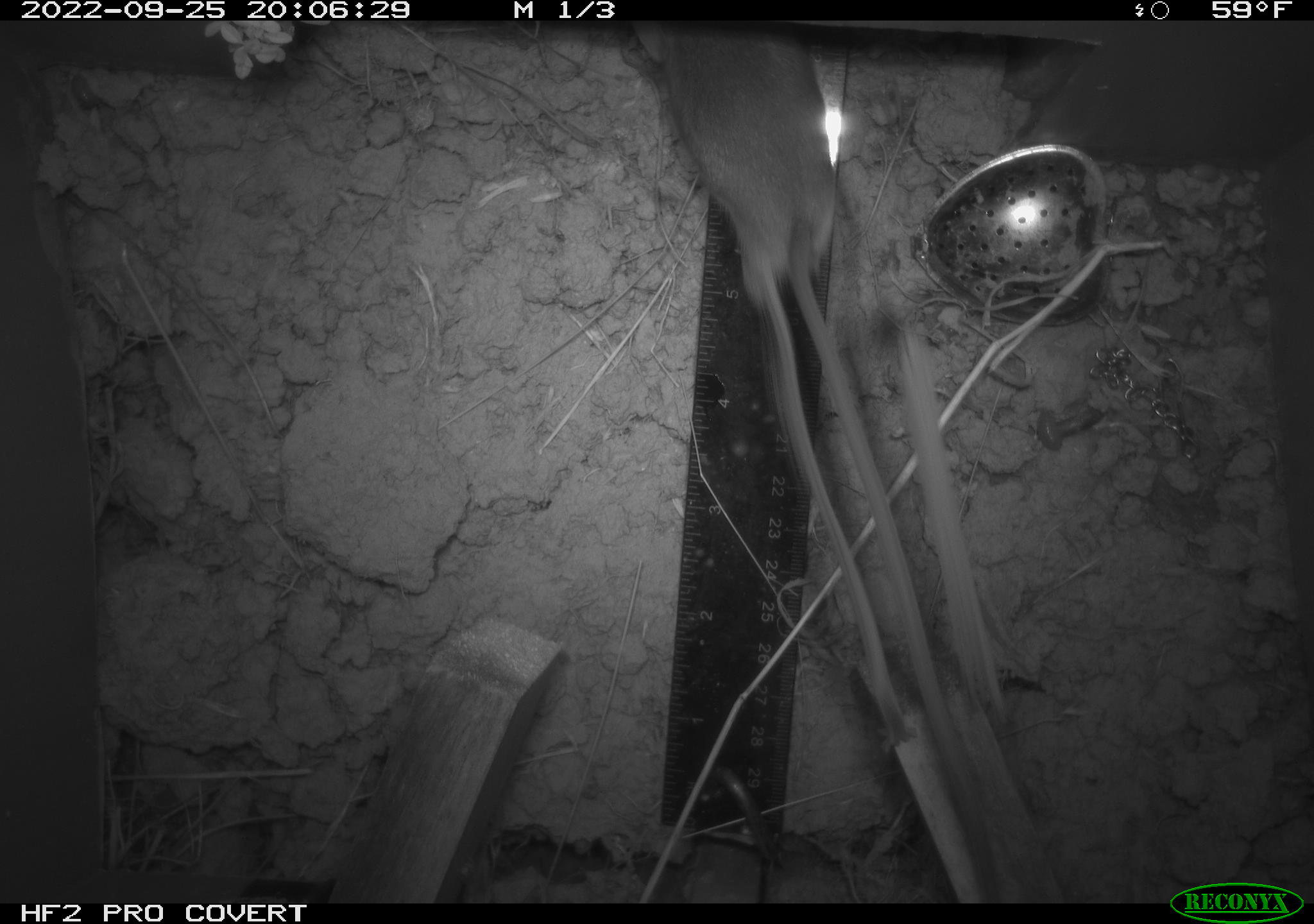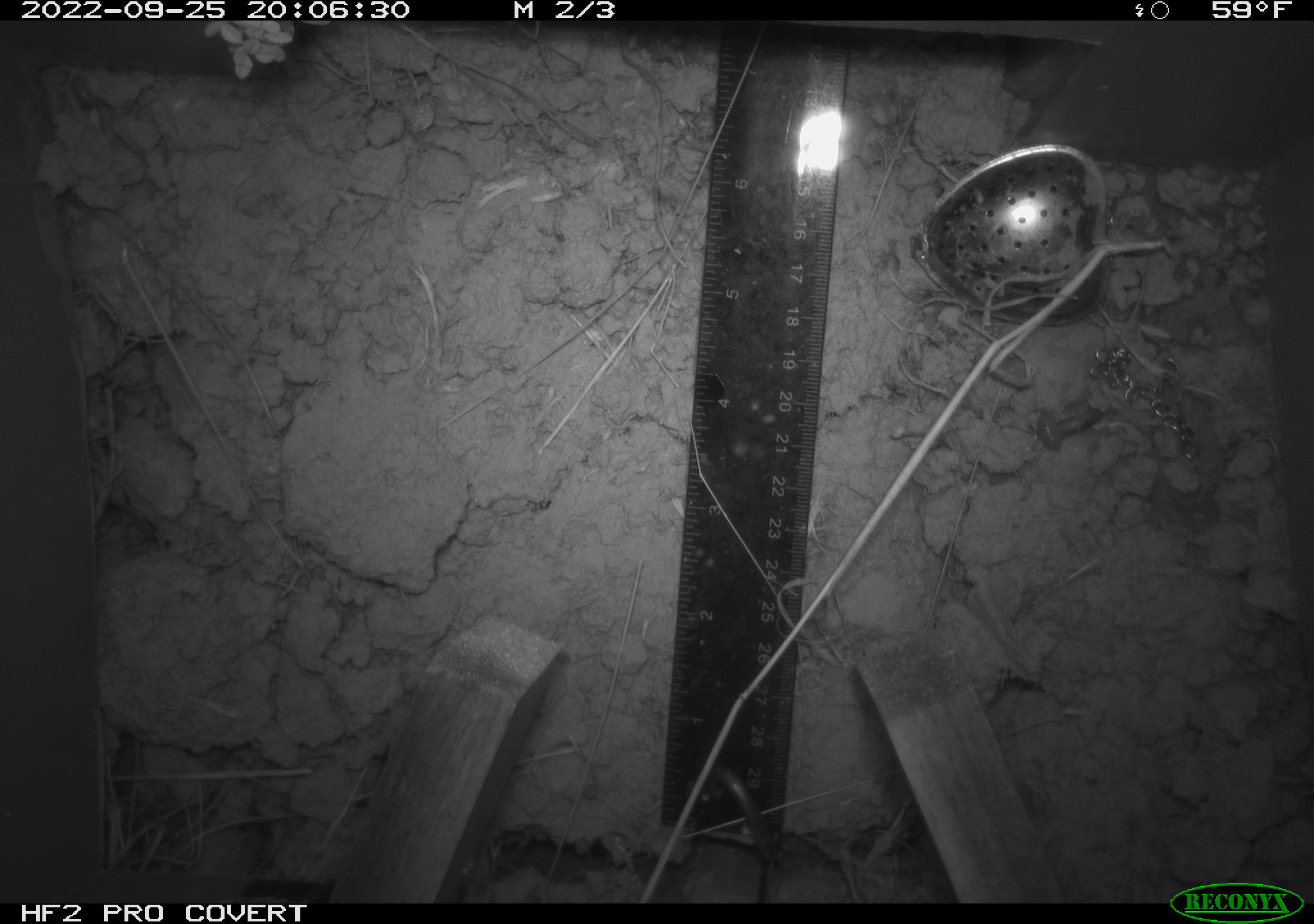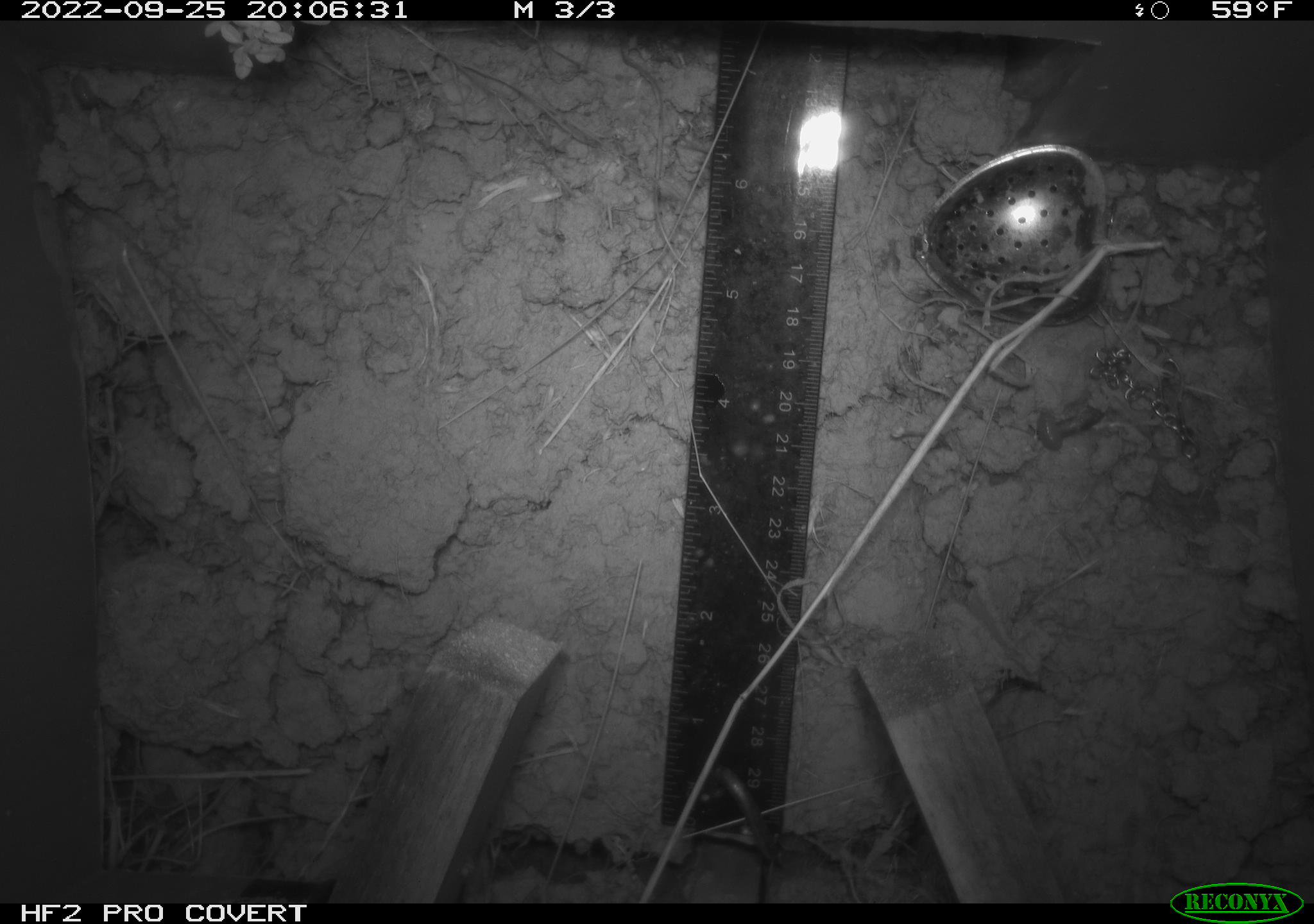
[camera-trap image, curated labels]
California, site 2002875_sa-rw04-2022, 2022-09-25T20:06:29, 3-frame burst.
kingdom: Animalia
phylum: Chordata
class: Mammalia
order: Rodentia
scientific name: Rodentia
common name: mouse species